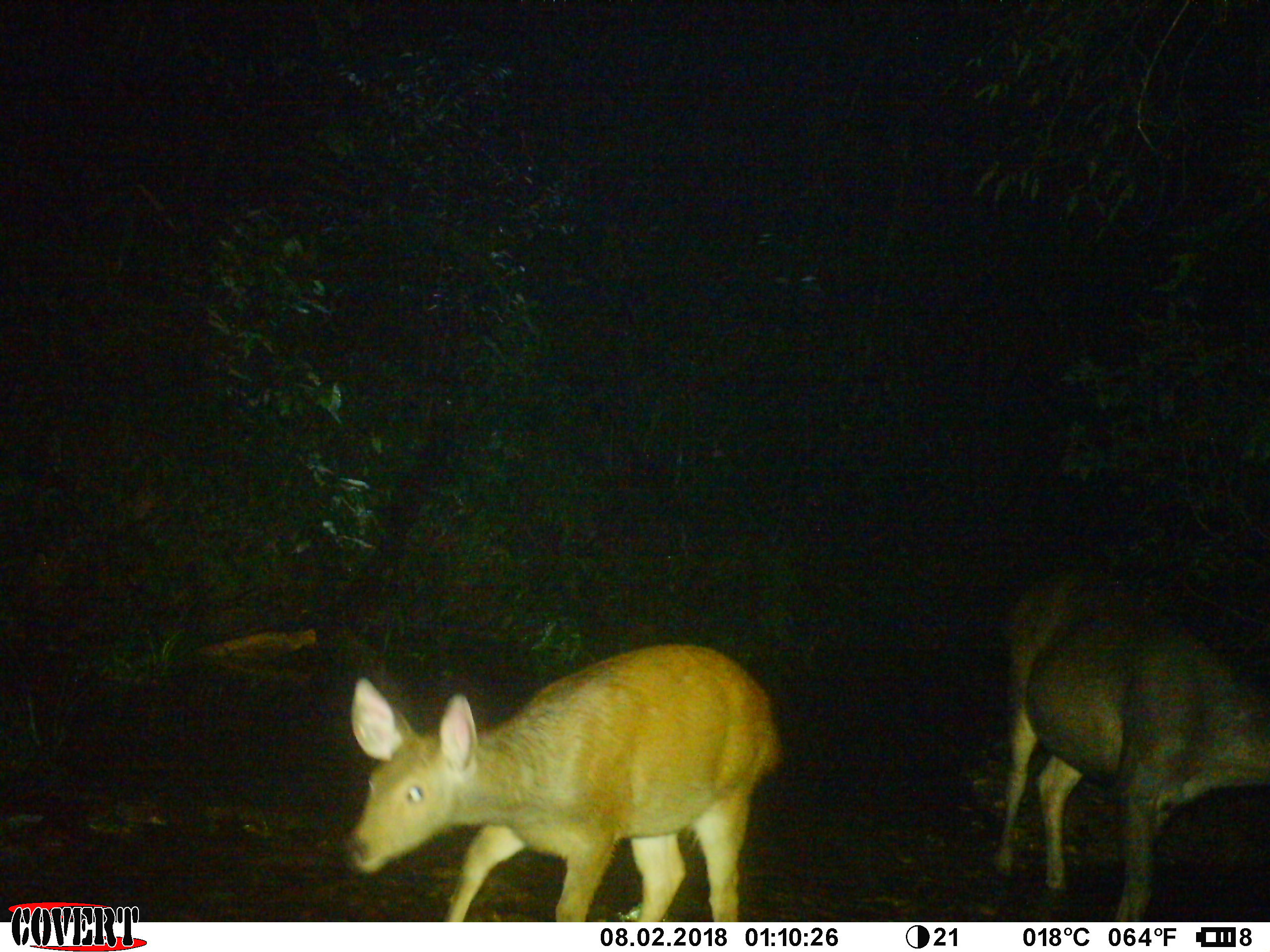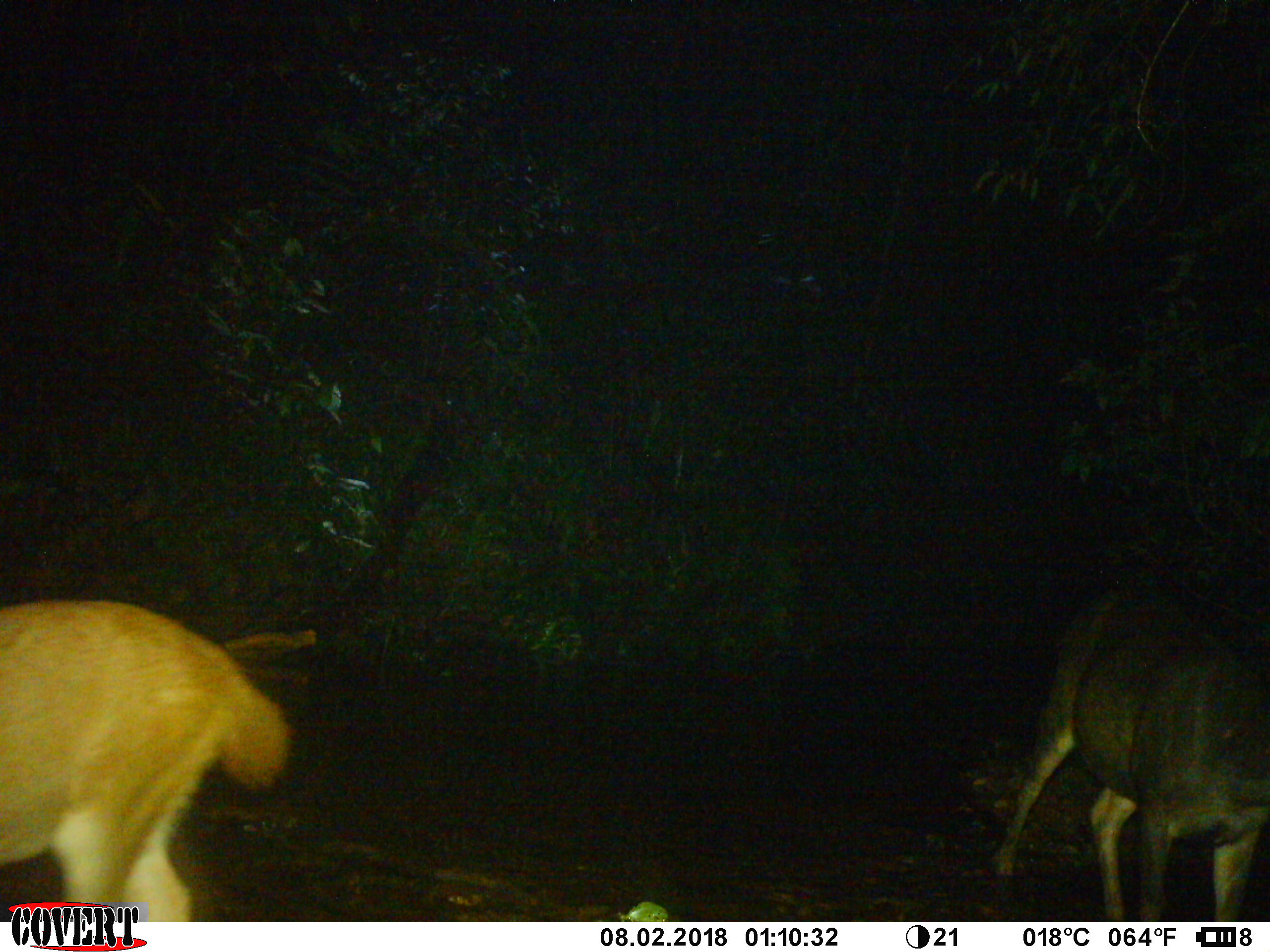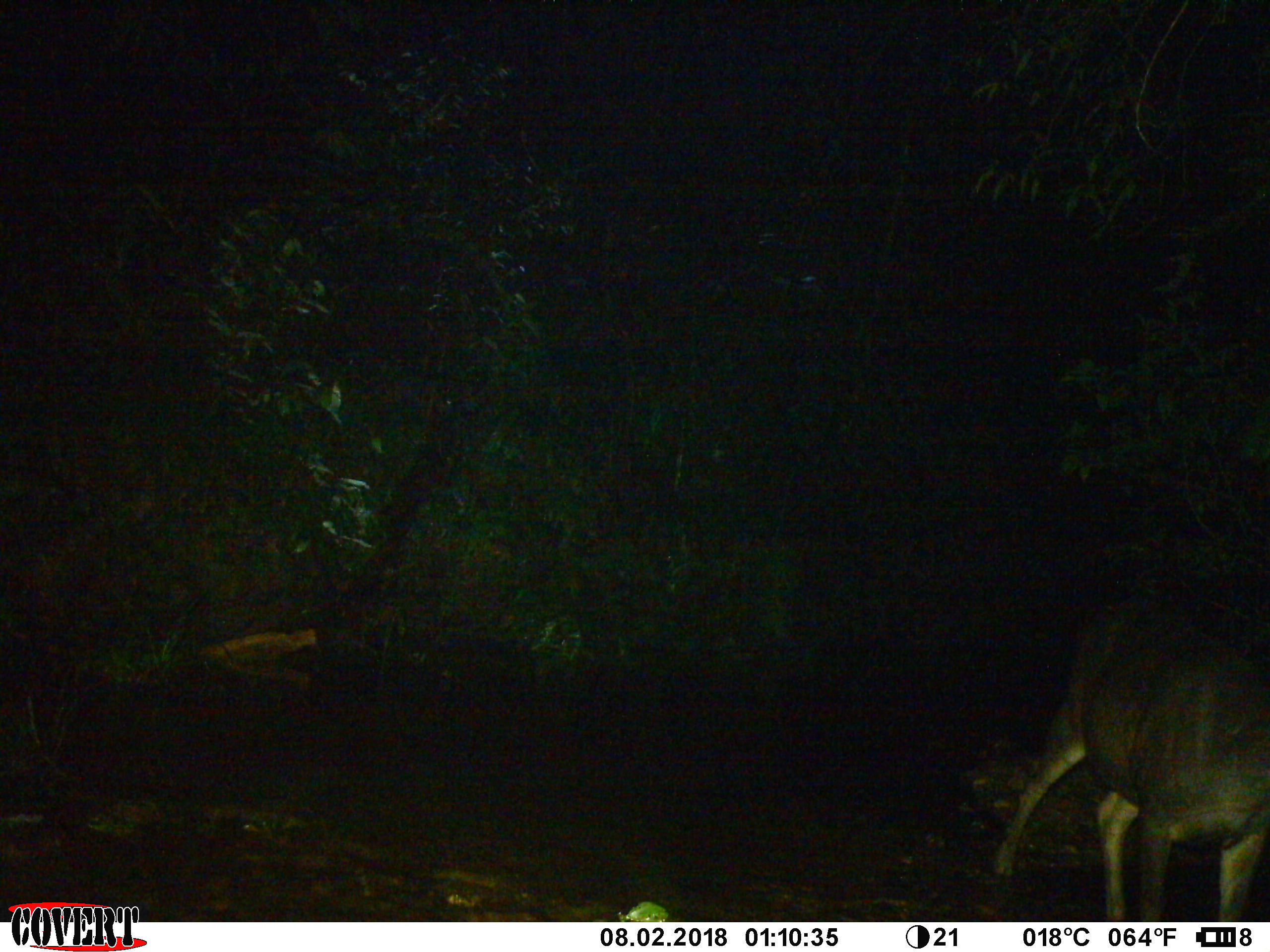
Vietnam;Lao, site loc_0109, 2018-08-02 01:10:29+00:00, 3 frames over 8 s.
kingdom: Animalia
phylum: Chordata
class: Mammalia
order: Artiodactyla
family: Cervidae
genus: Rusa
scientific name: Rusa unicolor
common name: sambar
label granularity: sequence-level